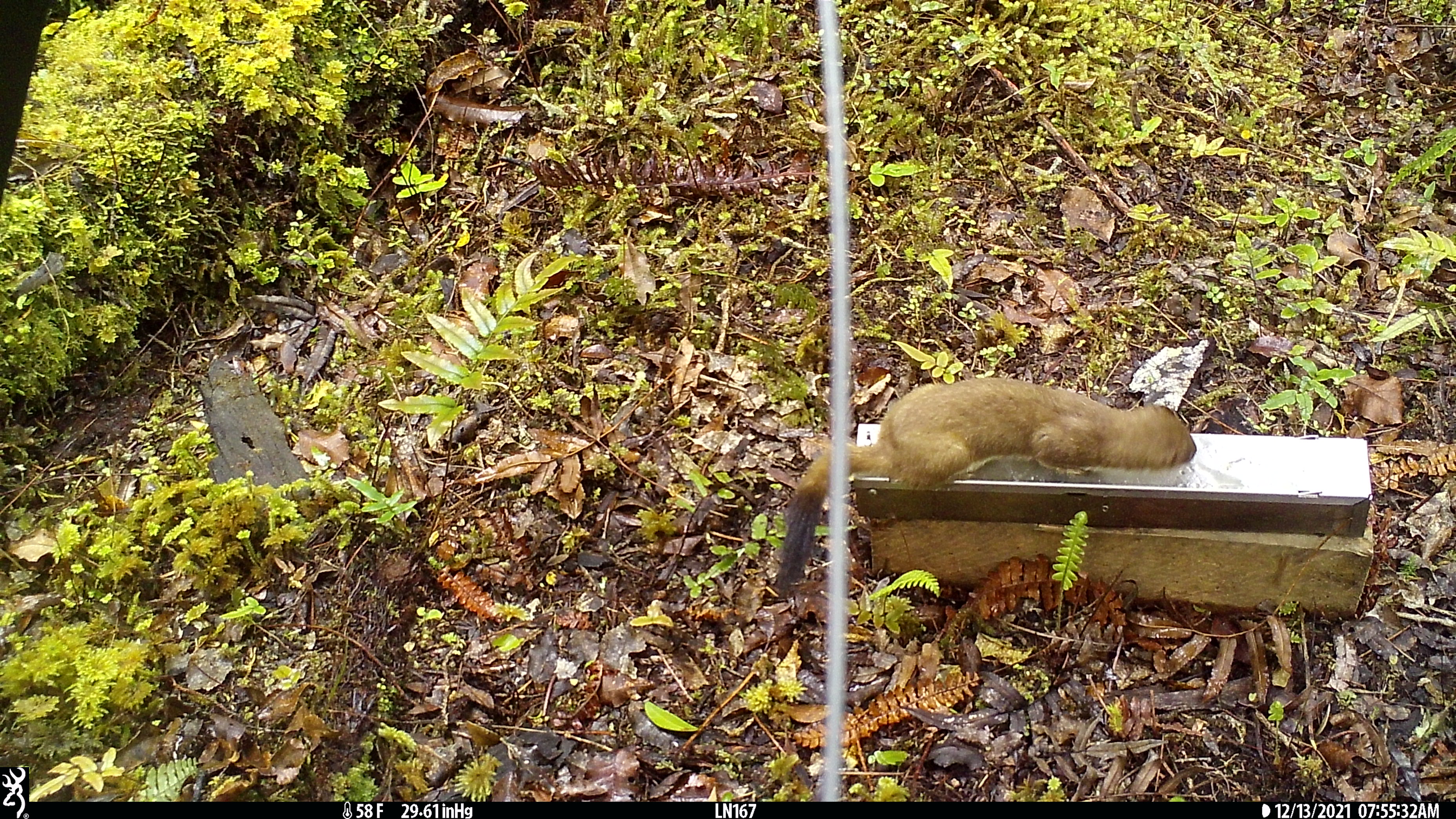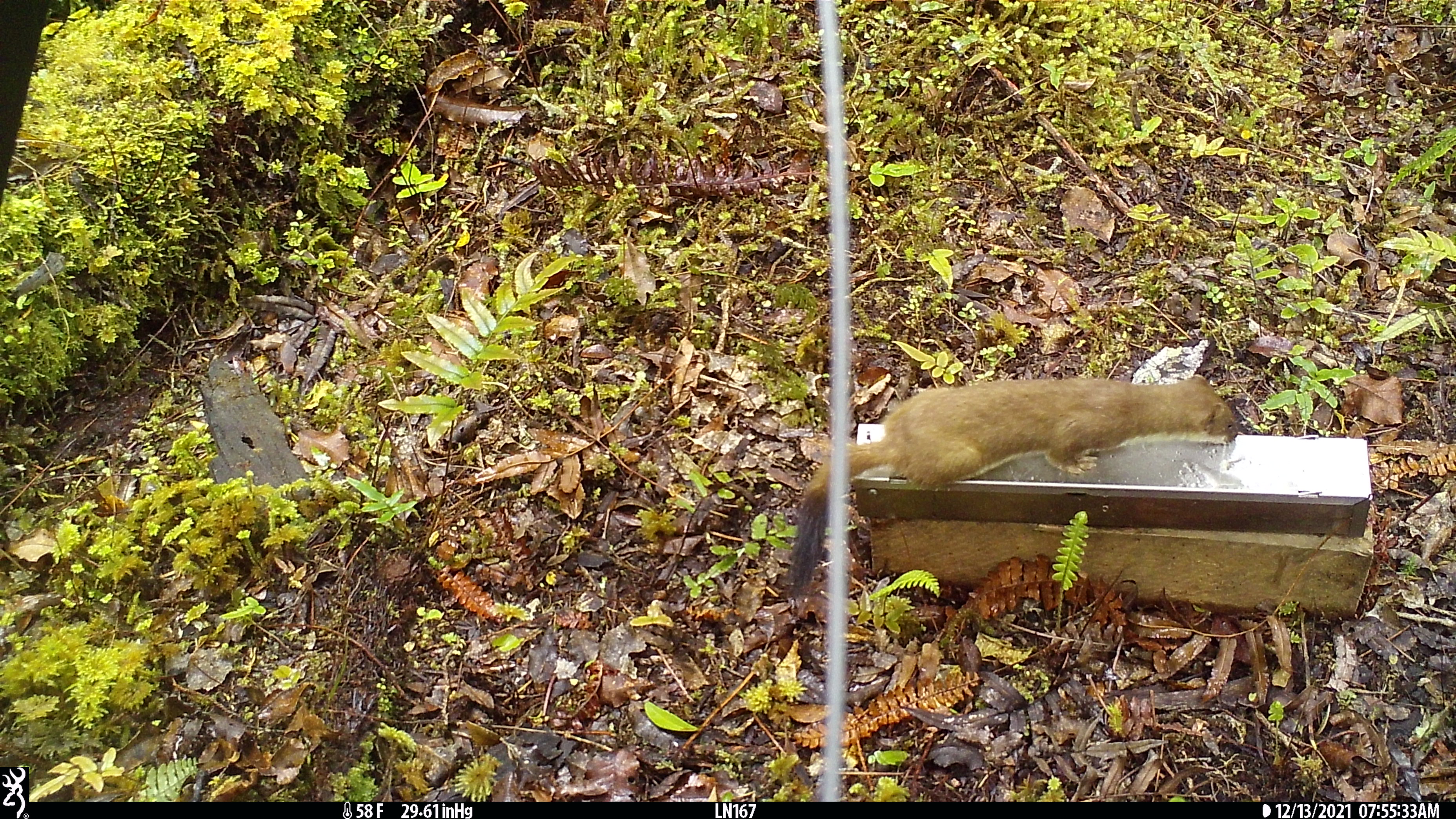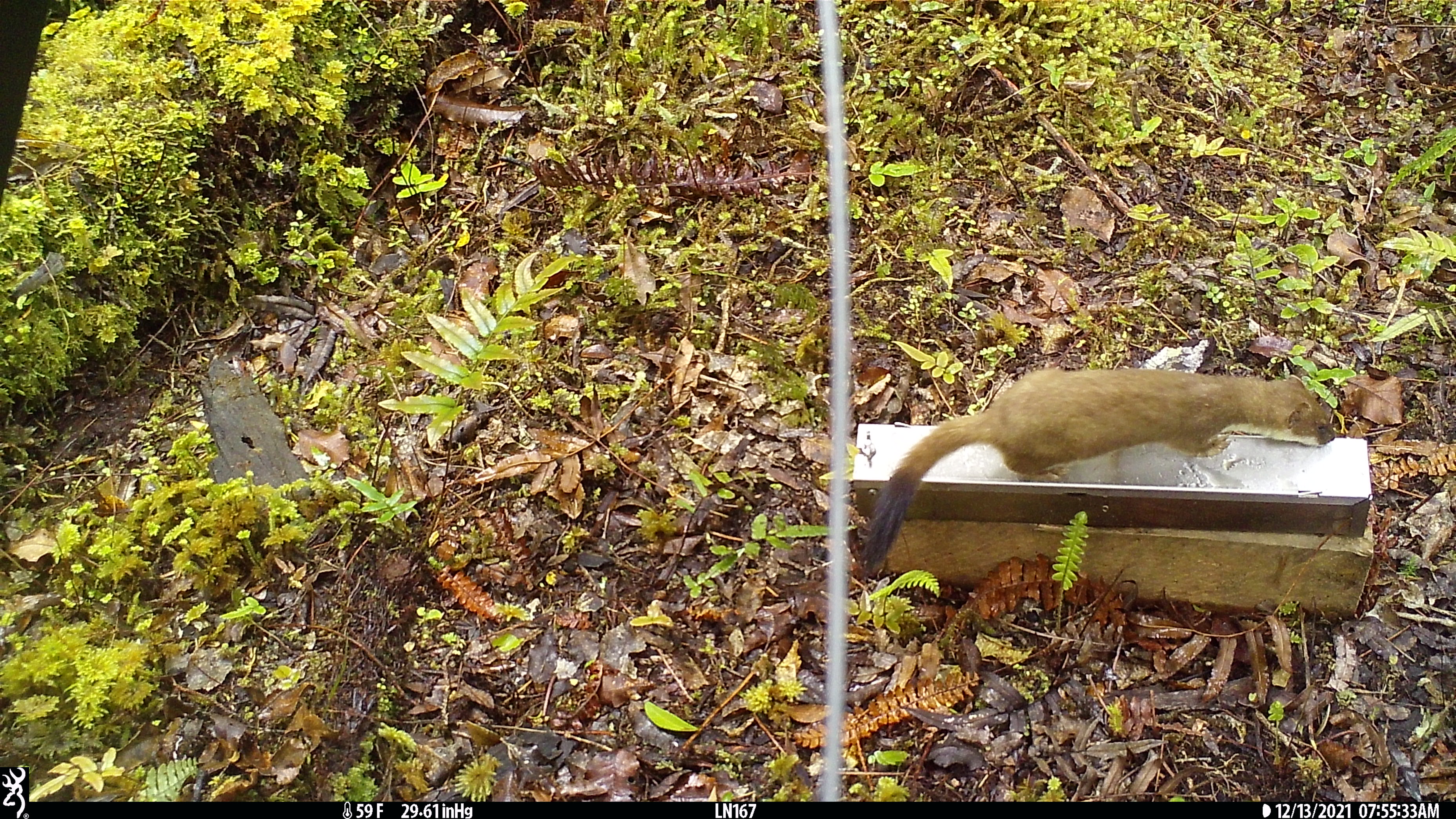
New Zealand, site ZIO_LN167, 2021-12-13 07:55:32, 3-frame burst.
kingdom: Animalia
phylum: Chordata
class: Mammalia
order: Carnivora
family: Mustelidae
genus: Mustela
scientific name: Mustela erminea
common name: stoat